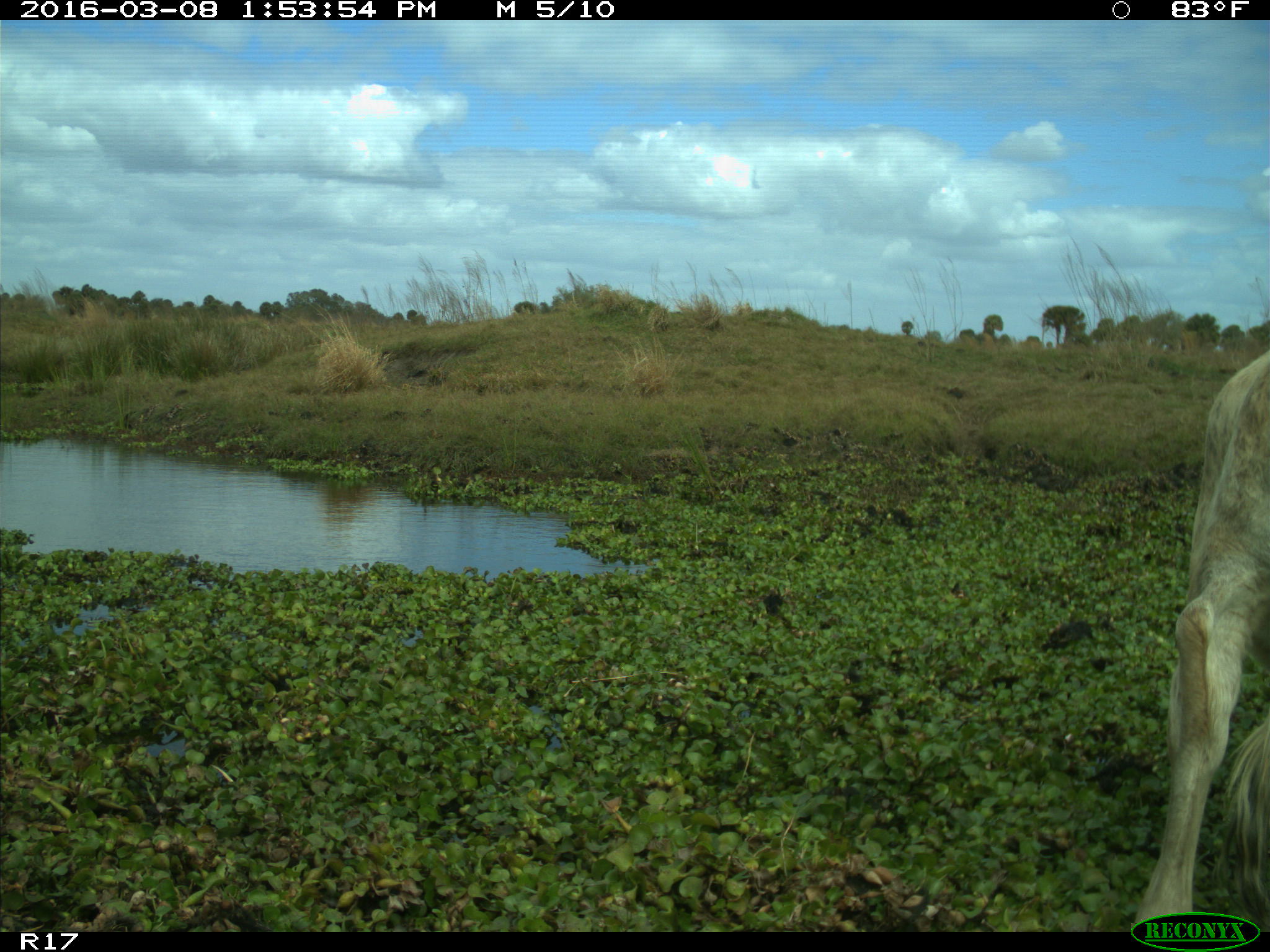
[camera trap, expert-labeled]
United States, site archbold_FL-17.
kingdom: Animalia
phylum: Chordata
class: Mammalia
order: Artiodactyla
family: Bovidae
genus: Bos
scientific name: Bos taurus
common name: domestic cow